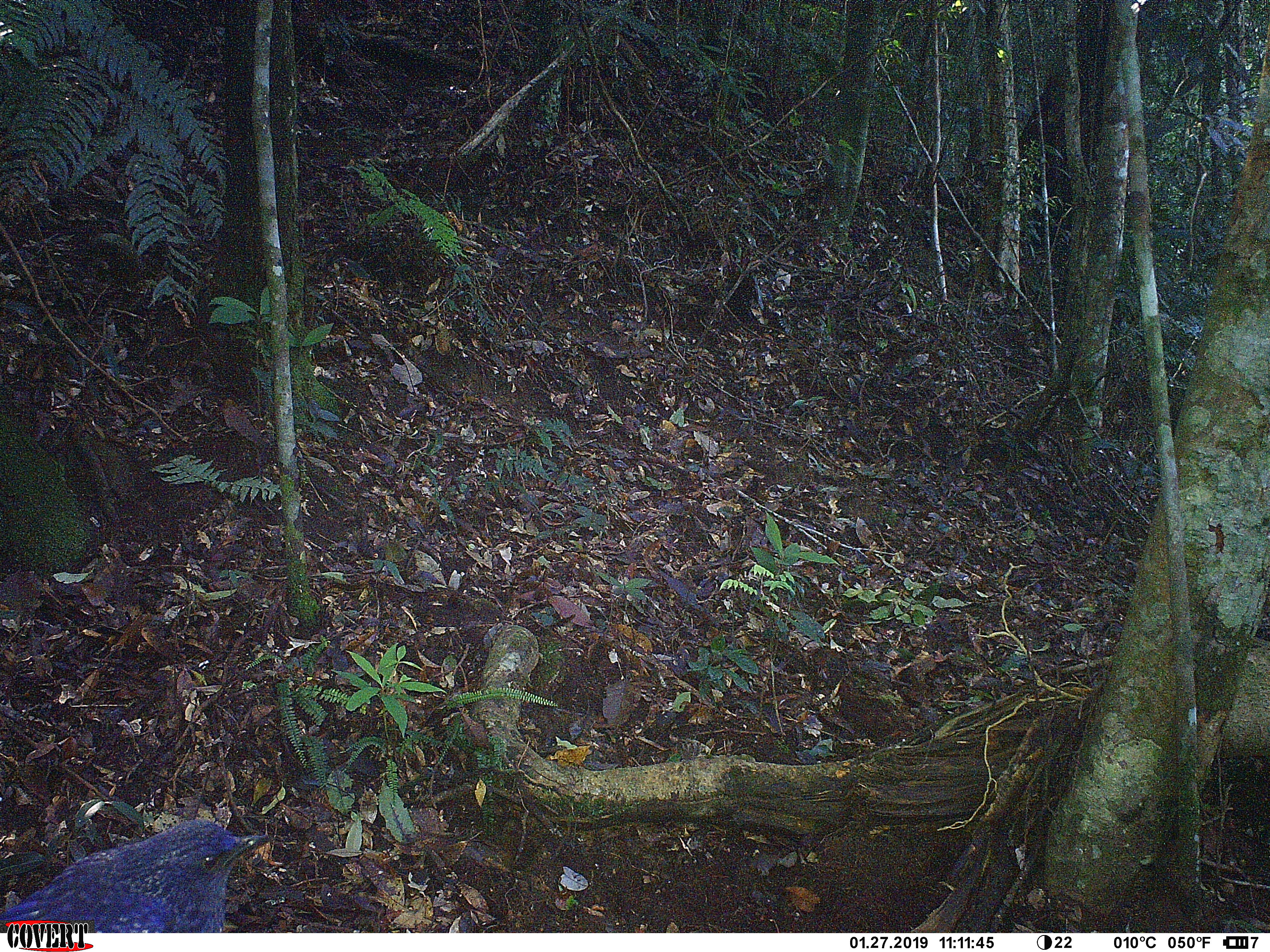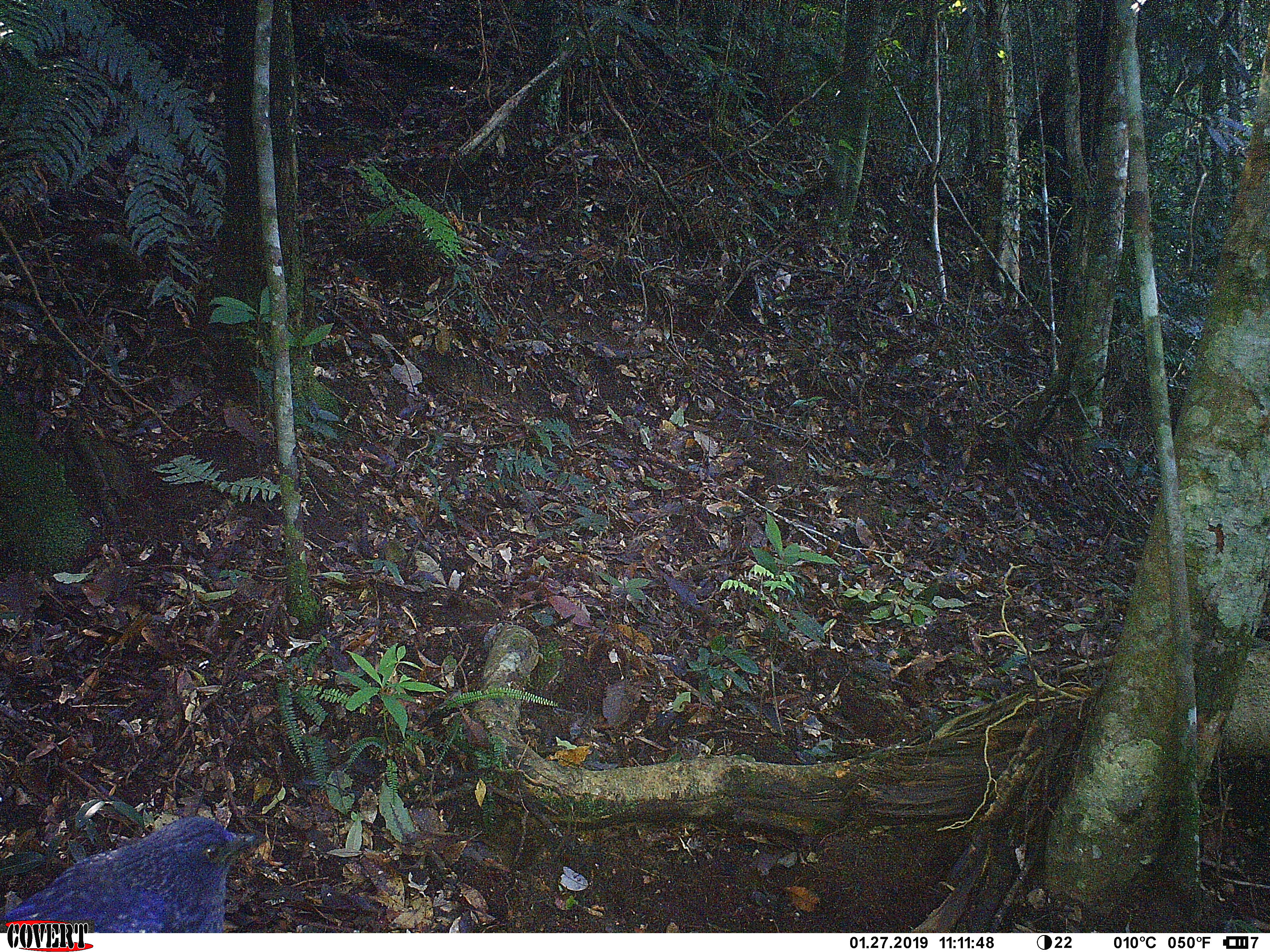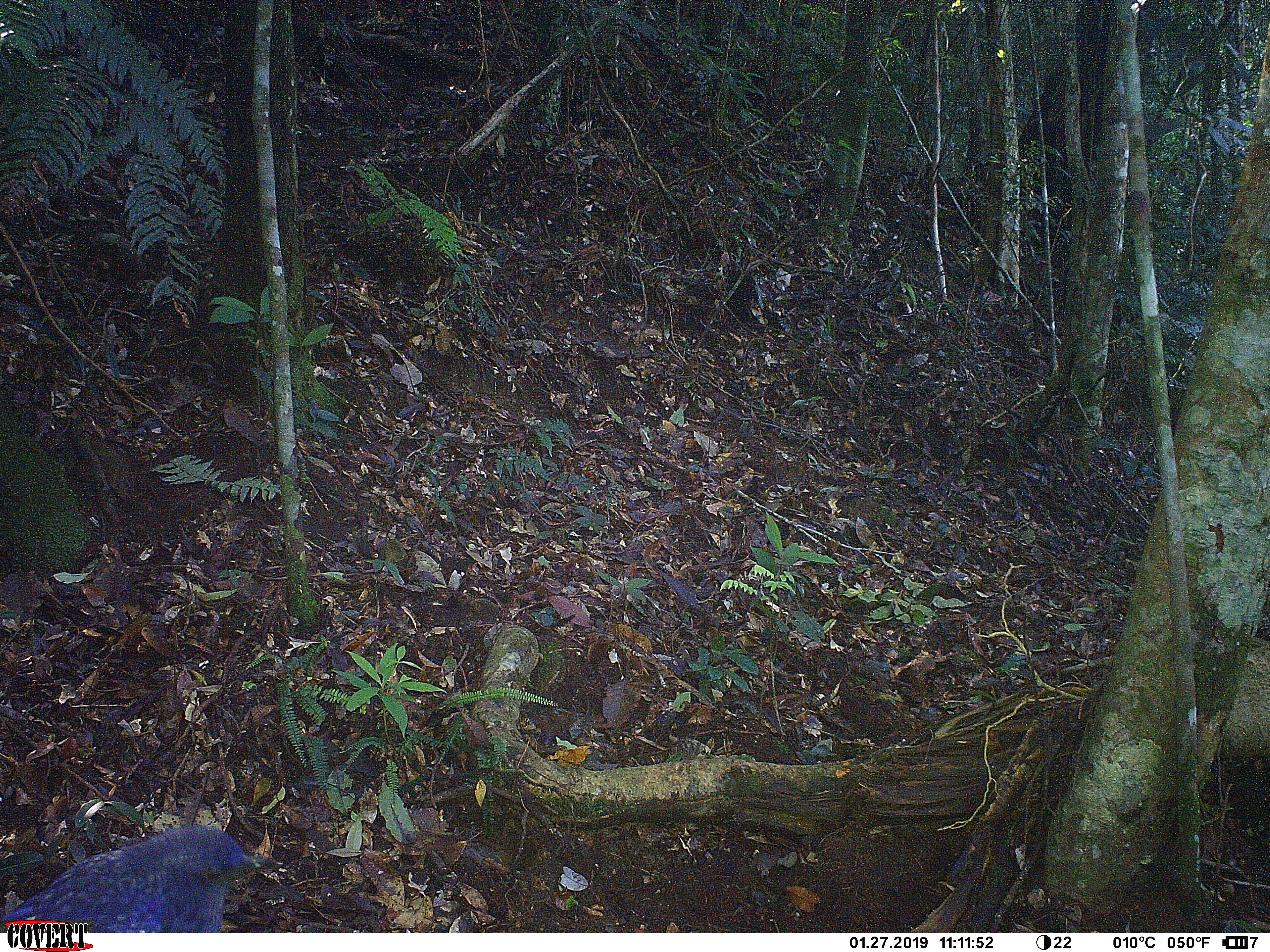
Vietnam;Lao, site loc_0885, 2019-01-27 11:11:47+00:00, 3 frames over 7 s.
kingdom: Animalia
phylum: Chordata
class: Aves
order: Passeriformes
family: Muscicapidae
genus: Myophonus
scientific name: Myophonus caeruleus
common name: blue whistling thrush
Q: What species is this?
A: Blue whistling thrush (Myophonus caeruleus).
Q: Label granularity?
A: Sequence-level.